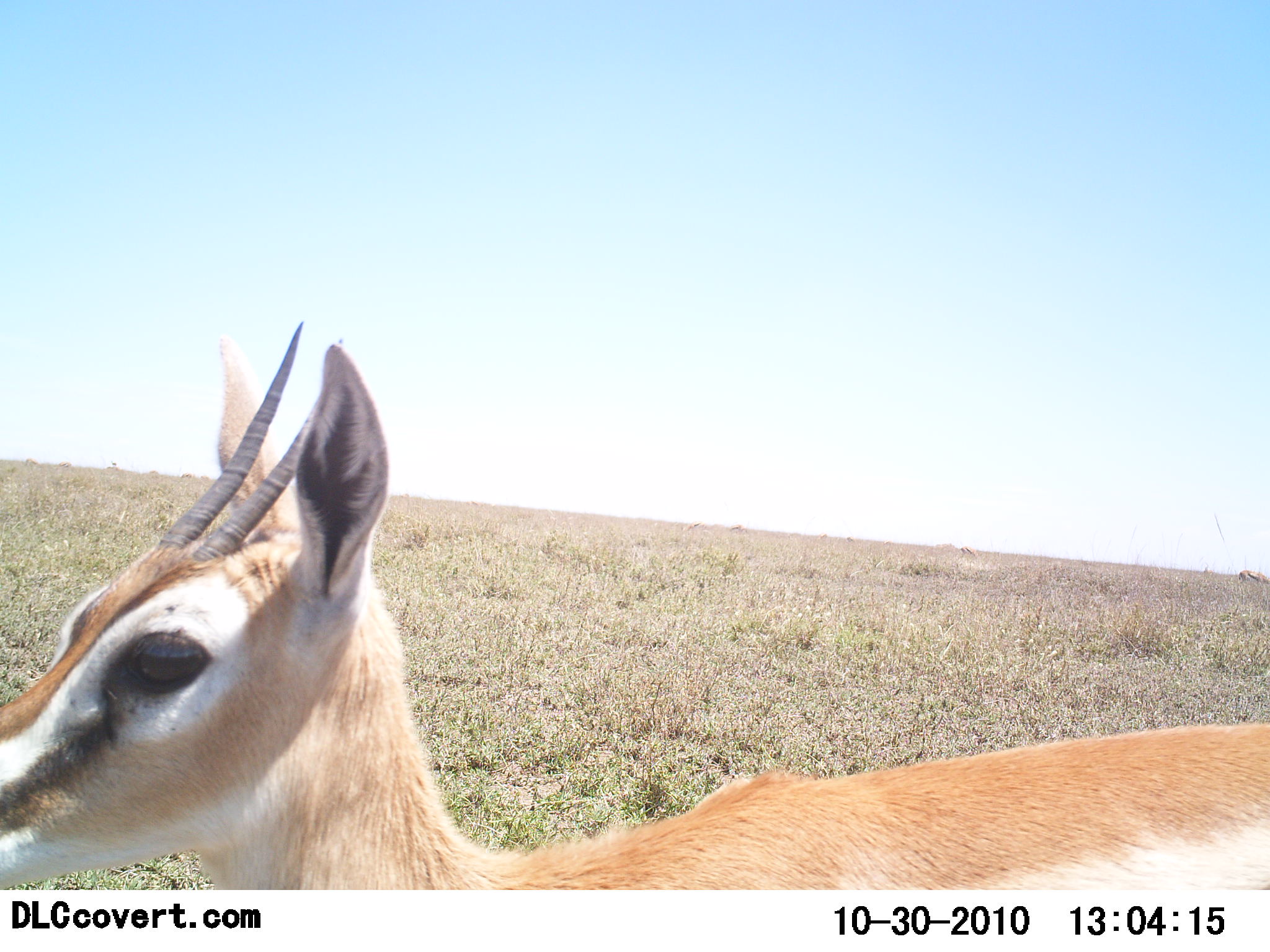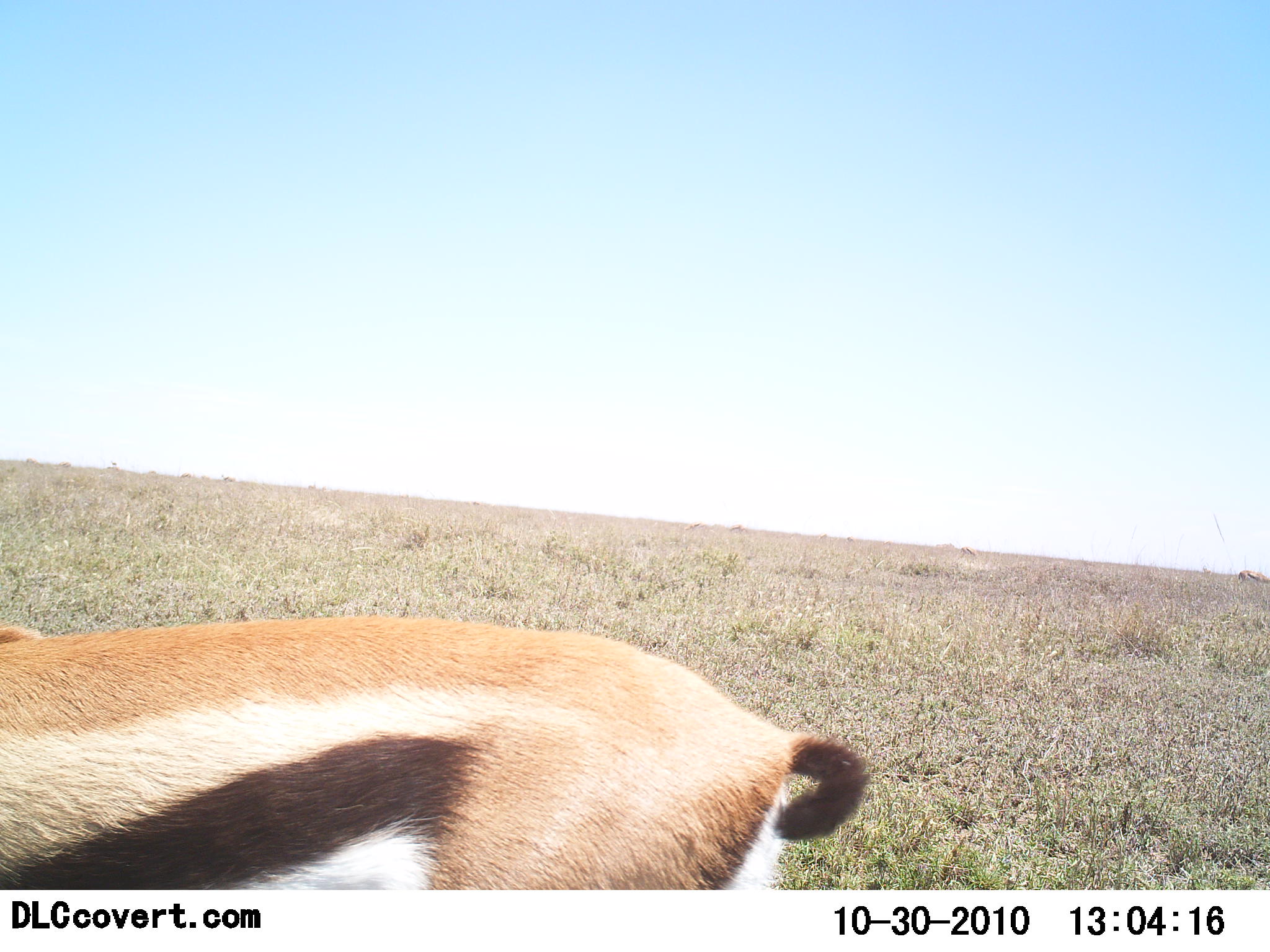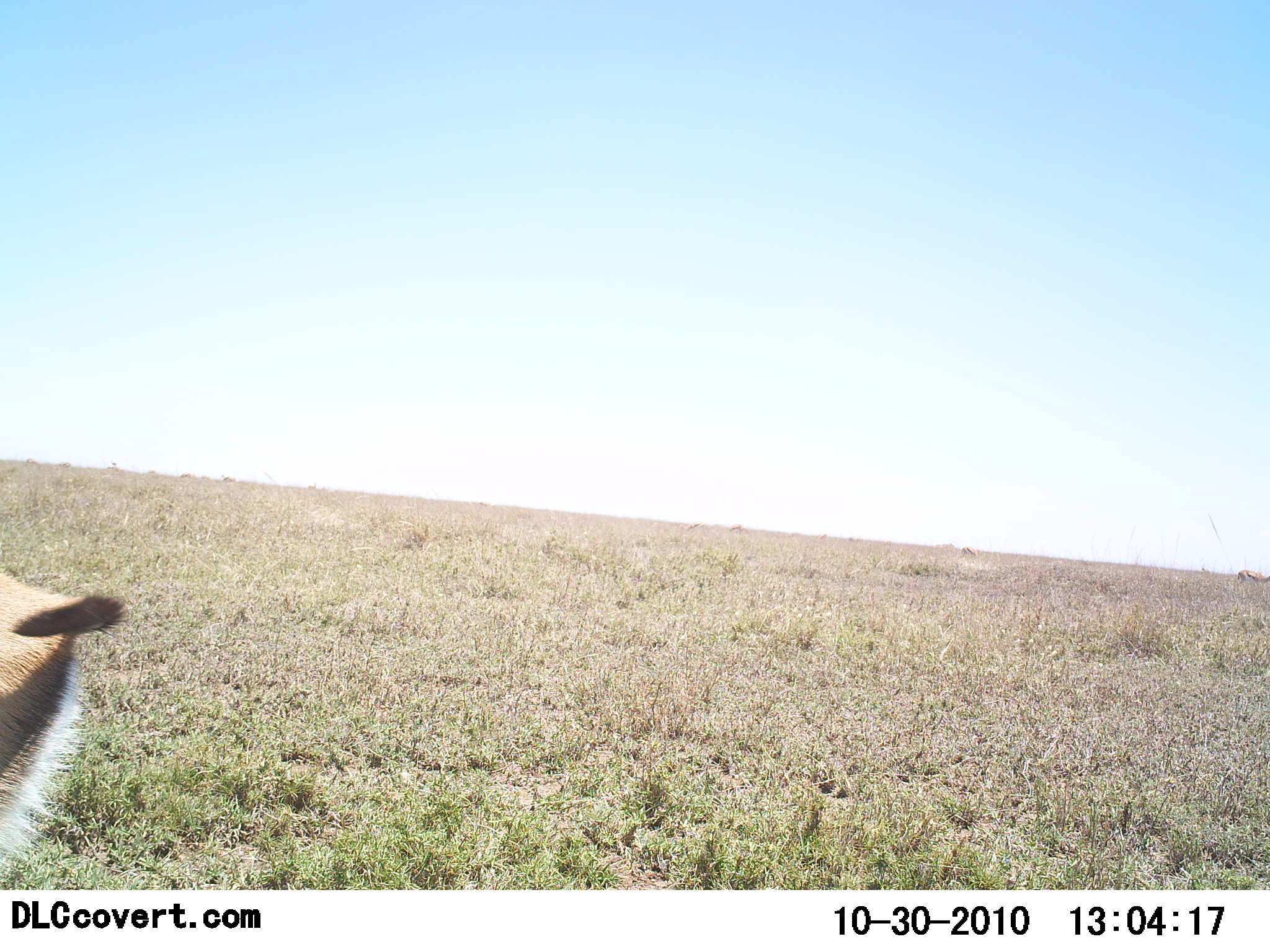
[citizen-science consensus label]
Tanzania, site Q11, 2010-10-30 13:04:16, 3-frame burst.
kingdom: Animalia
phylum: Chordata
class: Mammalia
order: Artiodactyla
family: Bovidae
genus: Eudorcas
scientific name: Eudorcas thomsonii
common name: thomson's gazelle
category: gazellethomsons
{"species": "gazellethomsons (thomson's gazelle) (Eudorcas thomsonii)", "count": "1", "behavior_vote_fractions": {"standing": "17%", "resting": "0%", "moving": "78%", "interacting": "0%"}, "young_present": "0%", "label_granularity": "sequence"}